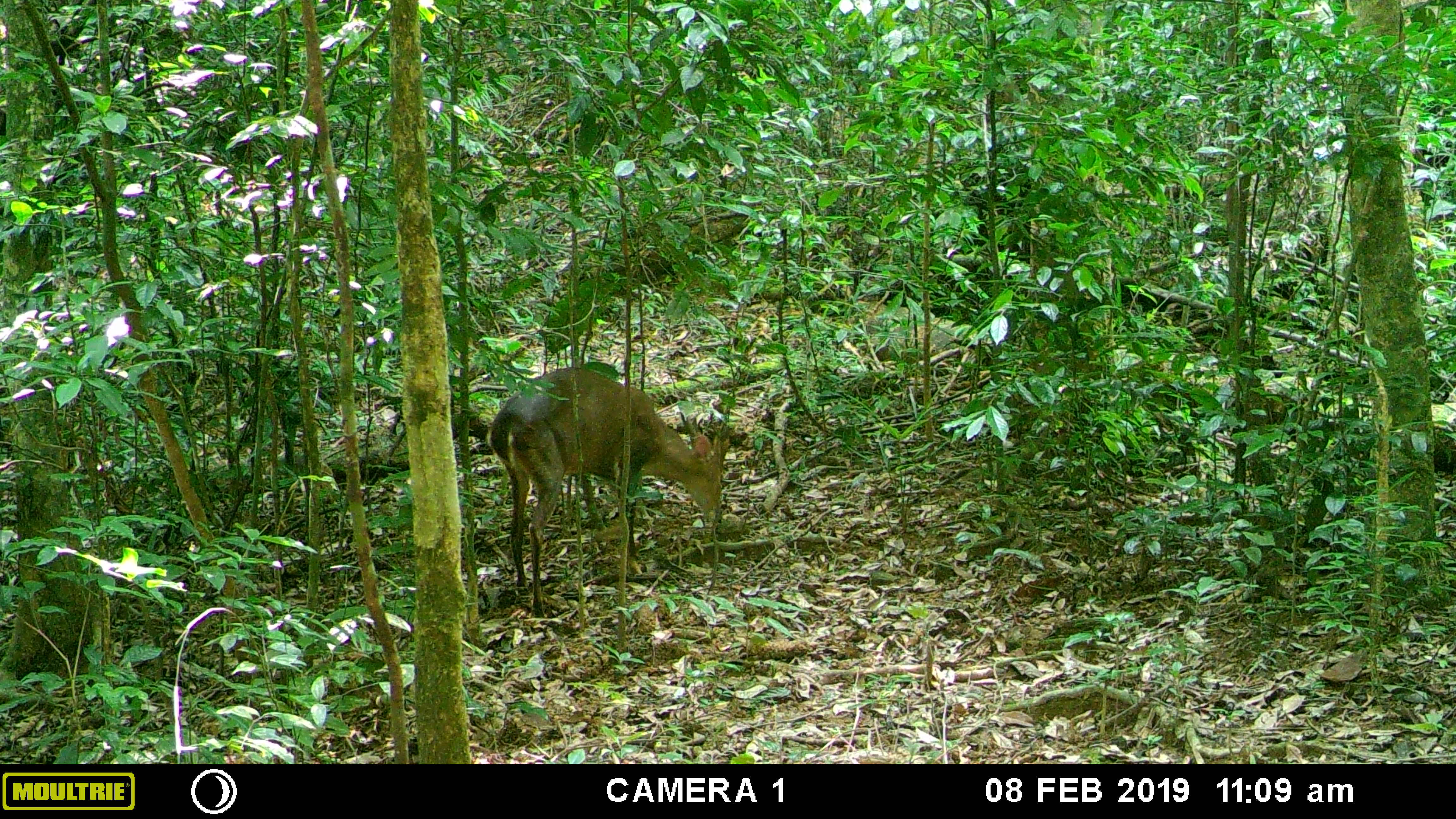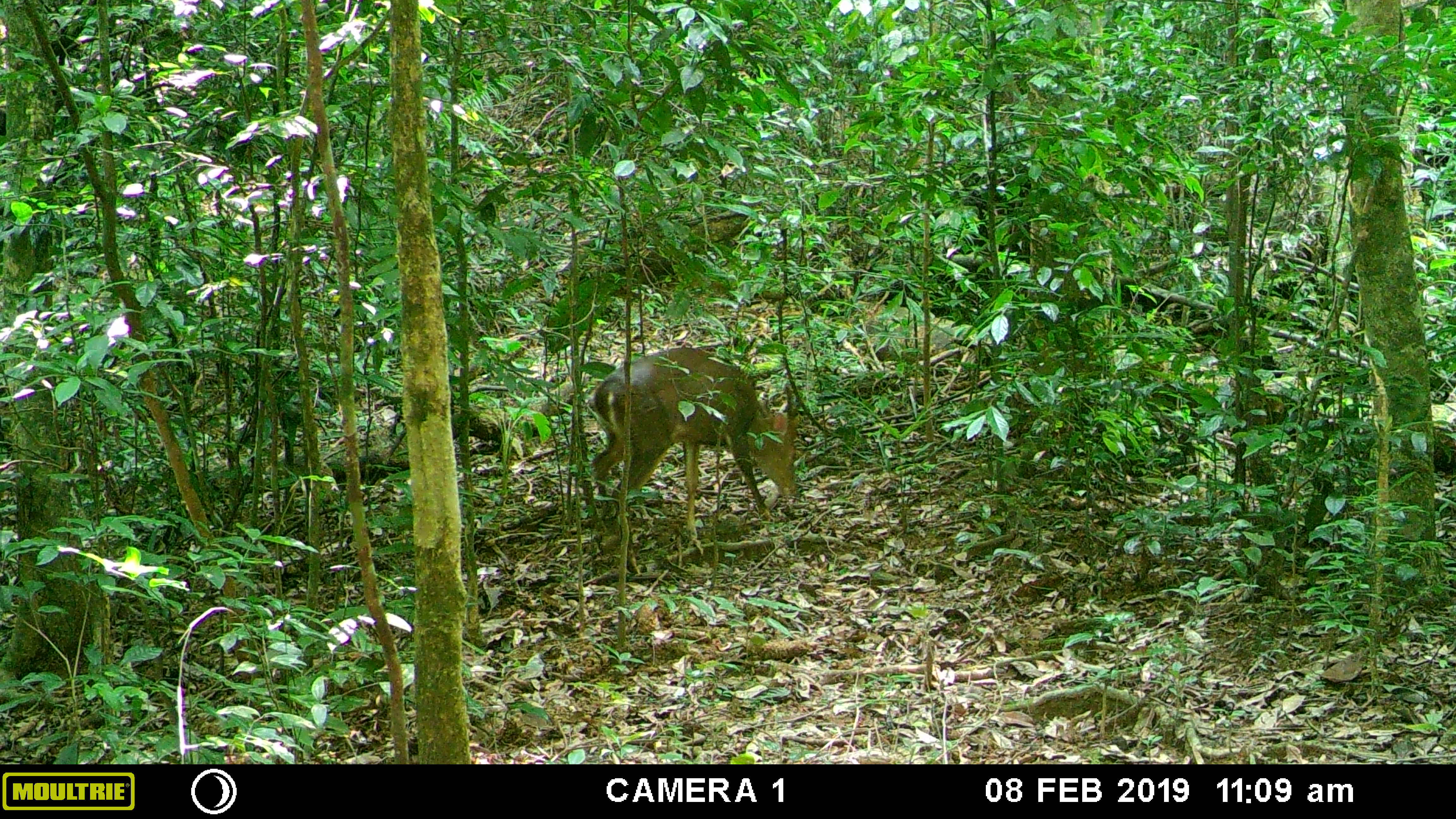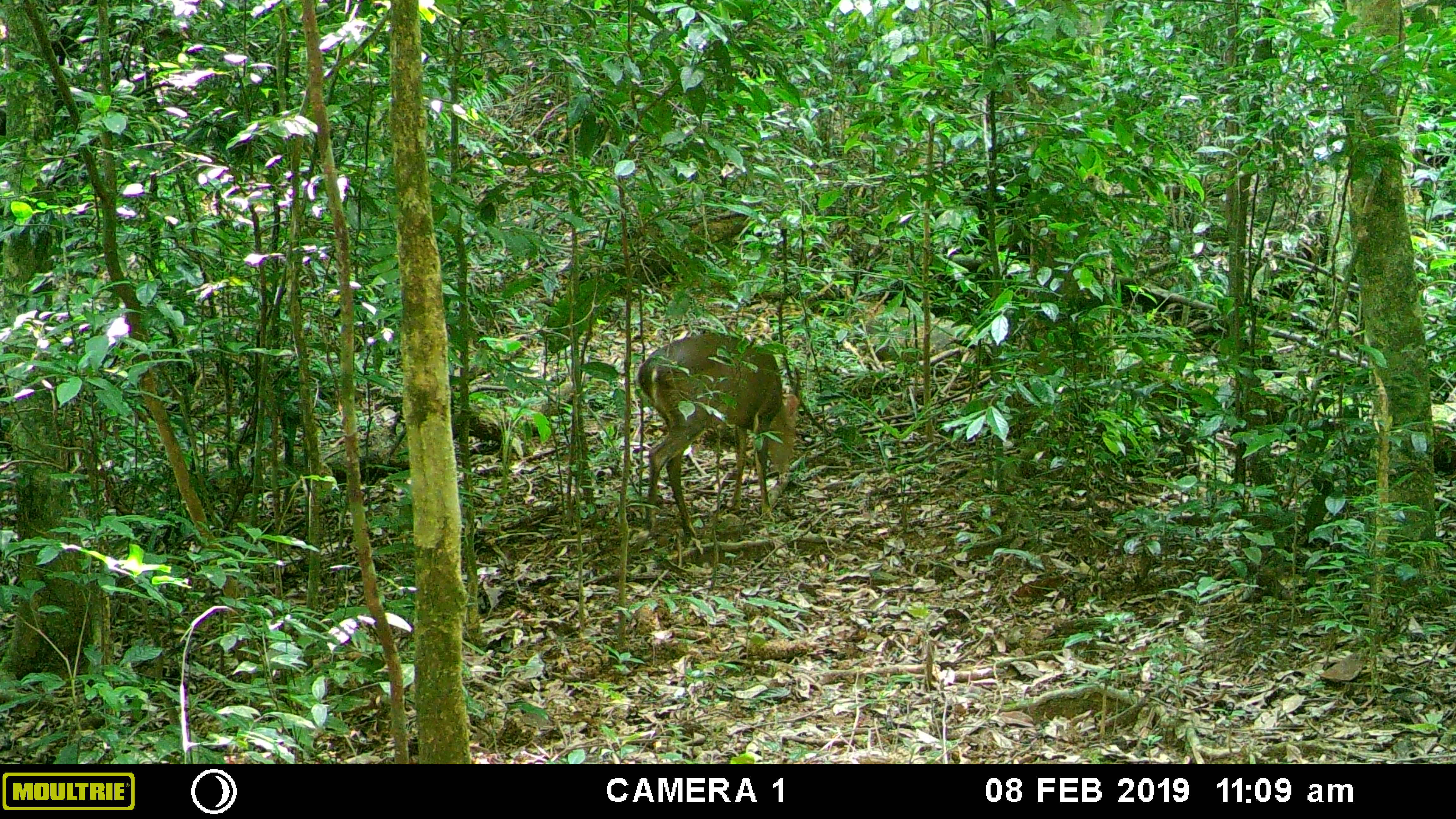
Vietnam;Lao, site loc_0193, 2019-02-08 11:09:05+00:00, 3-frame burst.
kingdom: Animalia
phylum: Chordata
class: Mammalia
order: Artiodactyla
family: Cervidae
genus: Muntiacus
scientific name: Muntiacus vuquangensis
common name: large-antlered muntjac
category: large antlered muntjac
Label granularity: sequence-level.